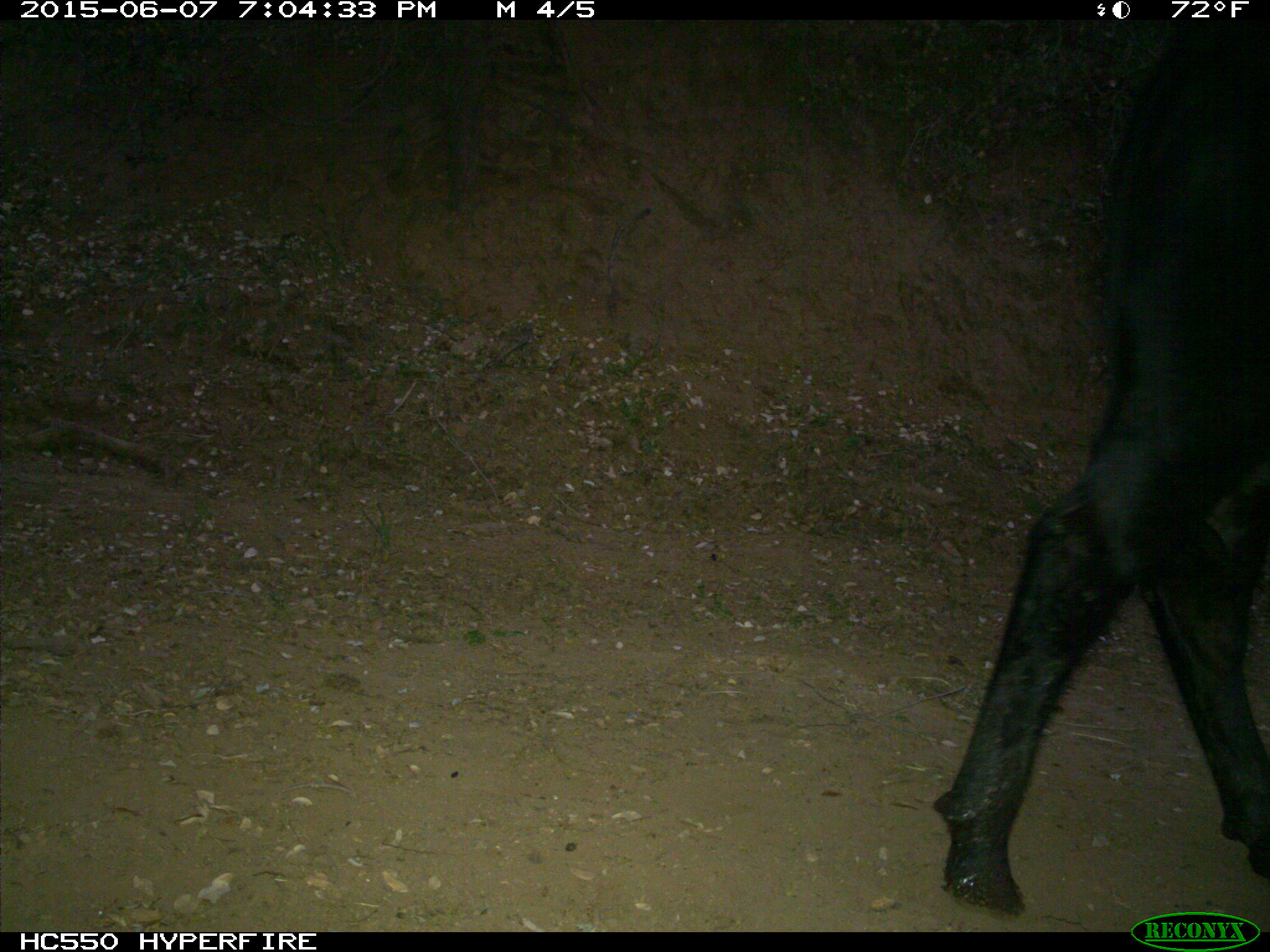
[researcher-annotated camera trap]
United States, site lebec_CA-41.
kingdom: Animalia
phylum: Chordata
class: Mammalia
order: Artiodactyla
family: Bovidae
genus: Bos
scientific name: Bos taurus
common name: domestic cow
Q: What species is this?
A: Bos taurus (domestic cow).